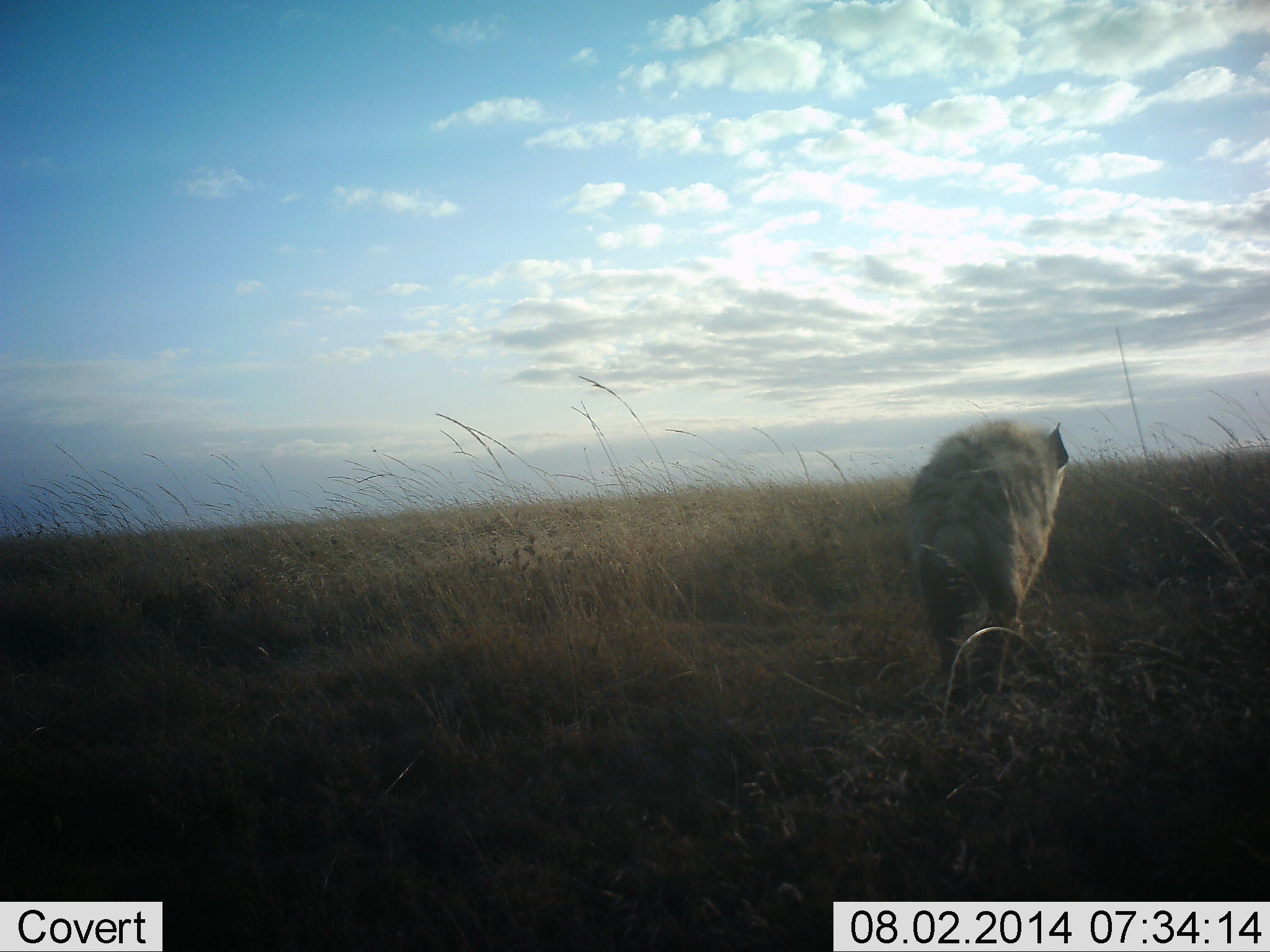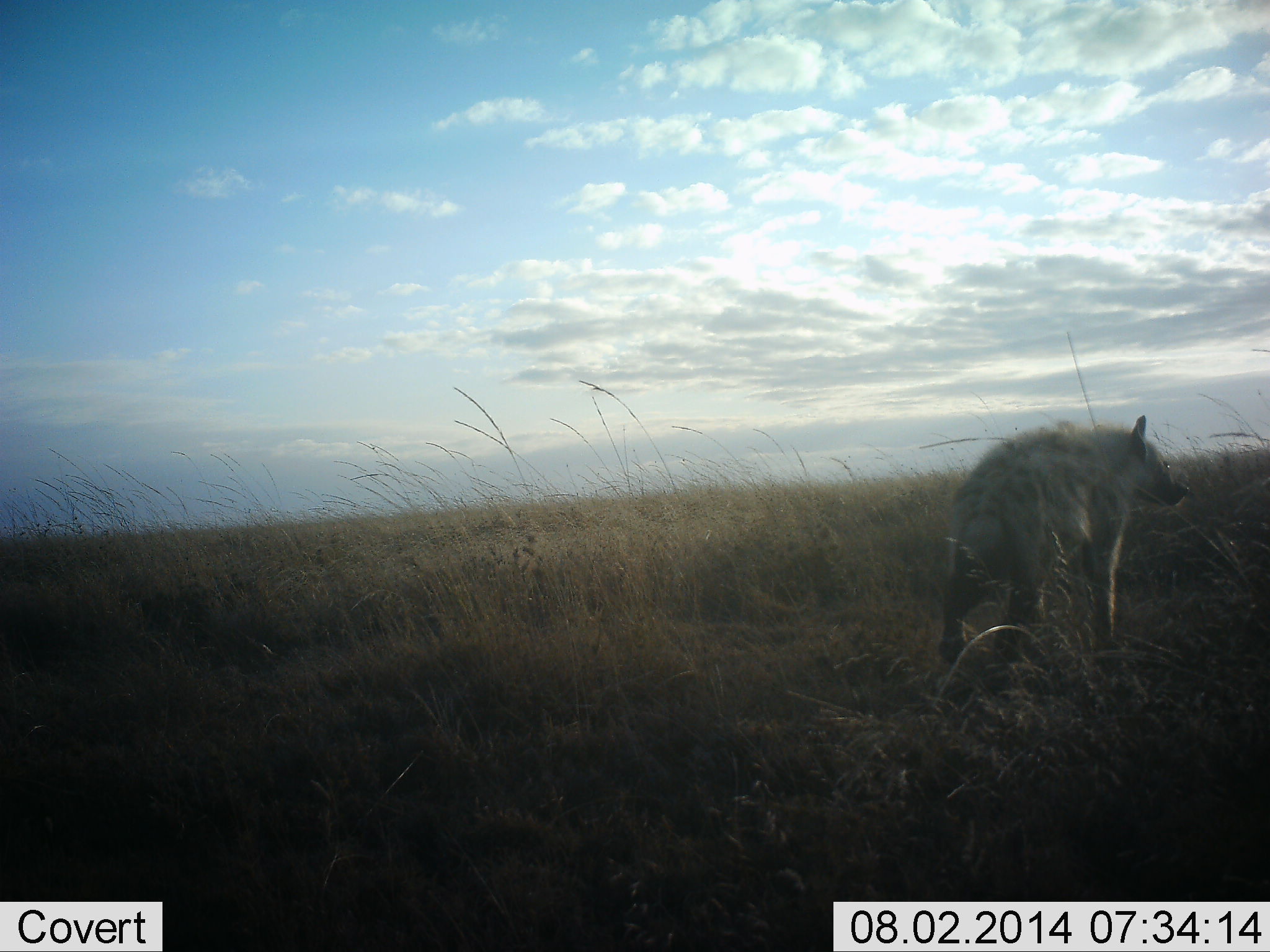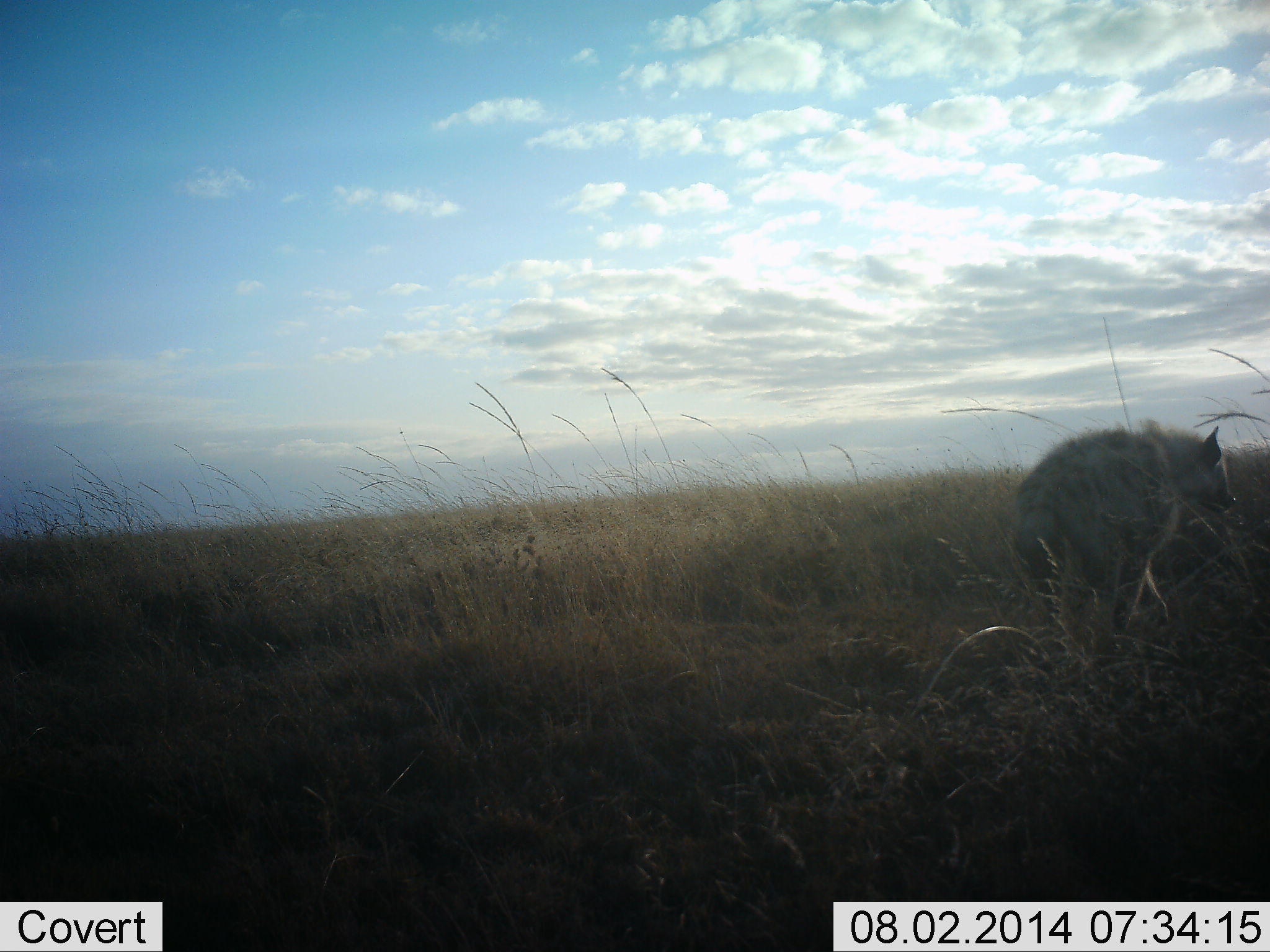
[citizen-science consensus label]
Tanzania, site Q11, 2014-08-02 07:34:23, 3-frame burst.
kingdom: Animalia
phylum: Chordata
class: Mammalia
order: Carnivora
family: Hyaenidae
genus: Crocuta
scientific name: Crocuta crocuta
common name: spotted hyena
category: hyenaspotted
Hyenaspotted (spotted hyena) (Crocuta crocuta), count 1. Behavior (volunteer vote fractions): standing 10%, resting 0%, moving 90%, interacting 0%. Young present (vote fraction): 10%. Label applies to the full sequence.